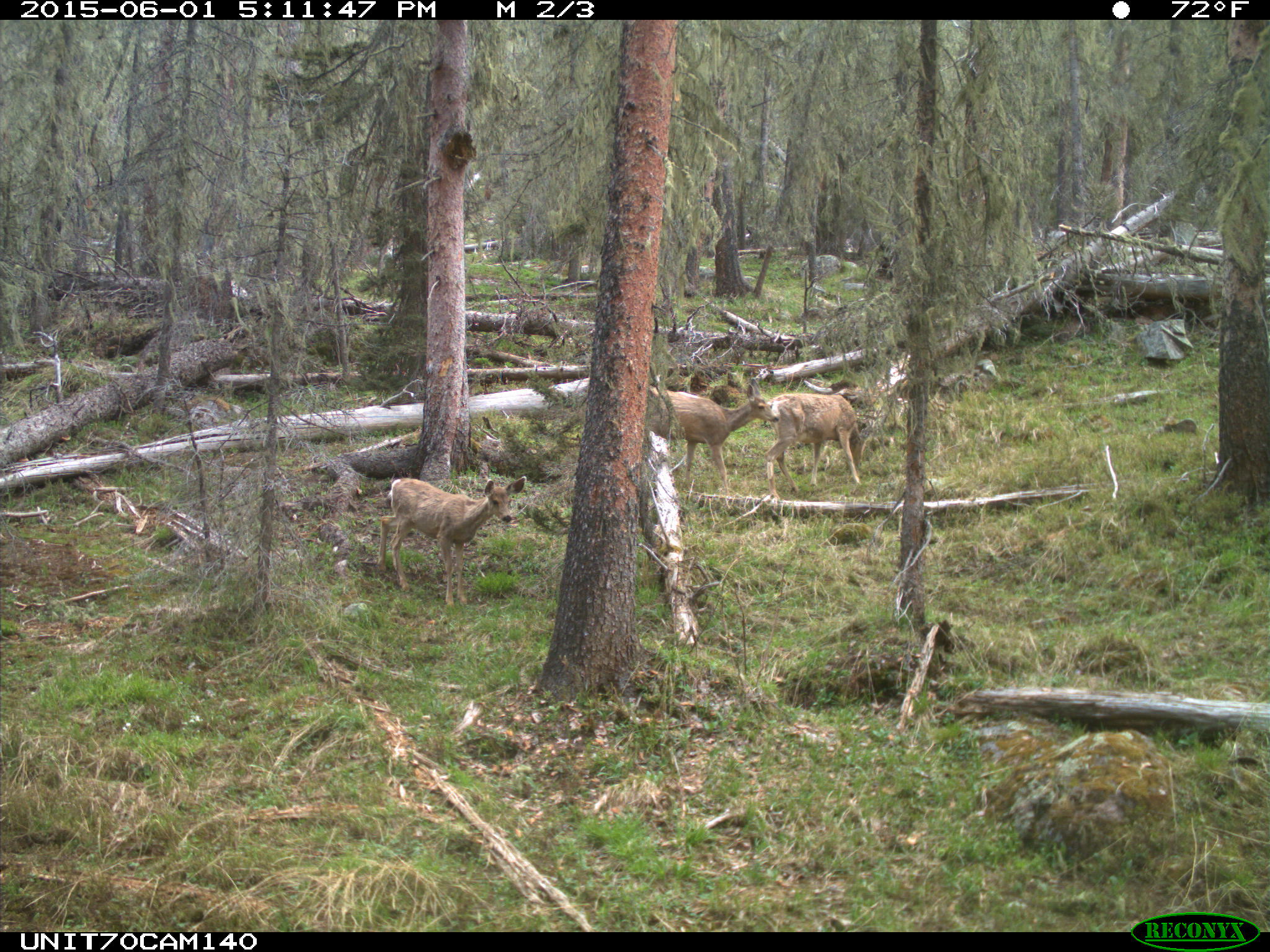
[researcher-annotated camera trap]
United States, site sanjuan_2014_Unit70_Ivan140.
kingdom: Animalia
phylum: Chordata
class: Mammalia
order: Artiodactyla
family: Cervidae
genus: Odocoileus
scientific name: Odocoileus hemionus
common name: mule deer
Odocoileus hemionus (mule deer).